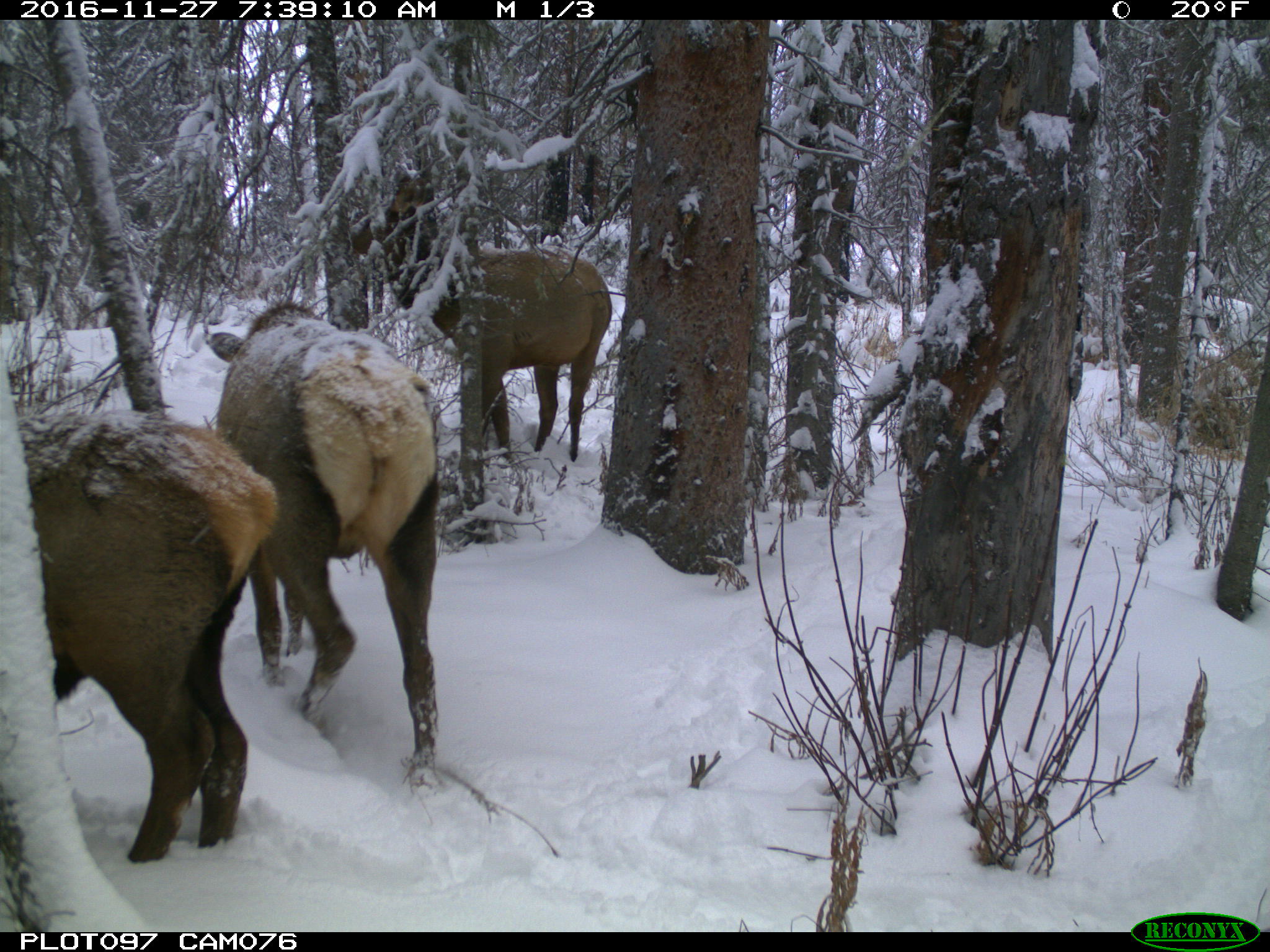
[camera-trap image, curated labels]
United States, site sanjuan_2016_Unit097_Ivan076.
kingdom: Animalia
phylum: Chordata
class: Mammalia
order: Artiodactyla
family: Cervidae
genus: Cervus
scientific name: Cervus elaphus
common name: red deer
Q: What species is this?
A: Cervus elaphus (red deer).